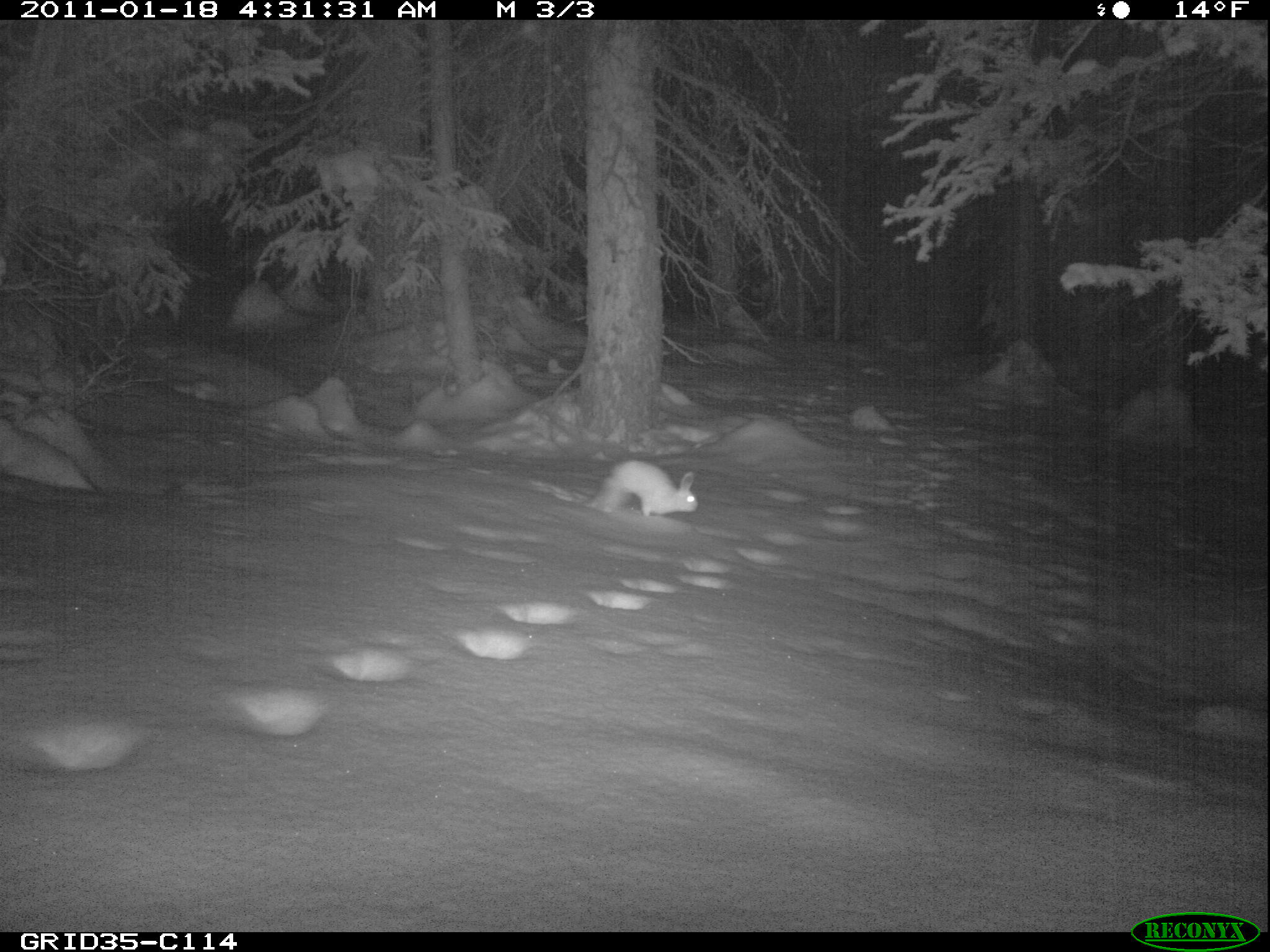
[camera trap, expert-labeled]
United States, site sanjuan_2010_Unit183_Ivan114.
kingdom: Animalia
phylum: Chordata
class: Mammalia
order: Lagomorpha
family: Leporidae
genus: Lepus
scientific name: Lepus americanus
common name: snowshoe hare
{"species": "Lepus americanus (snowshoe hare)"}